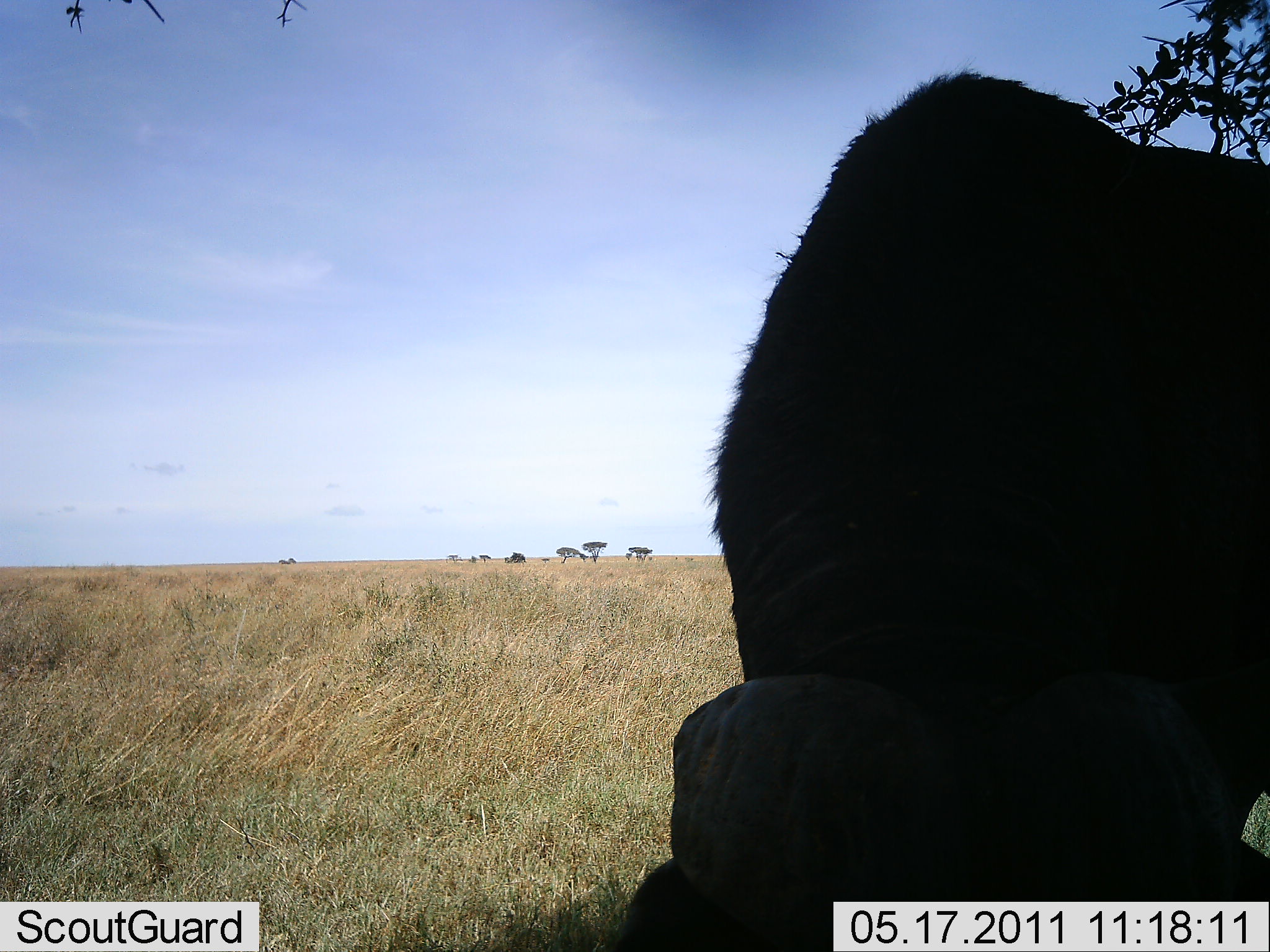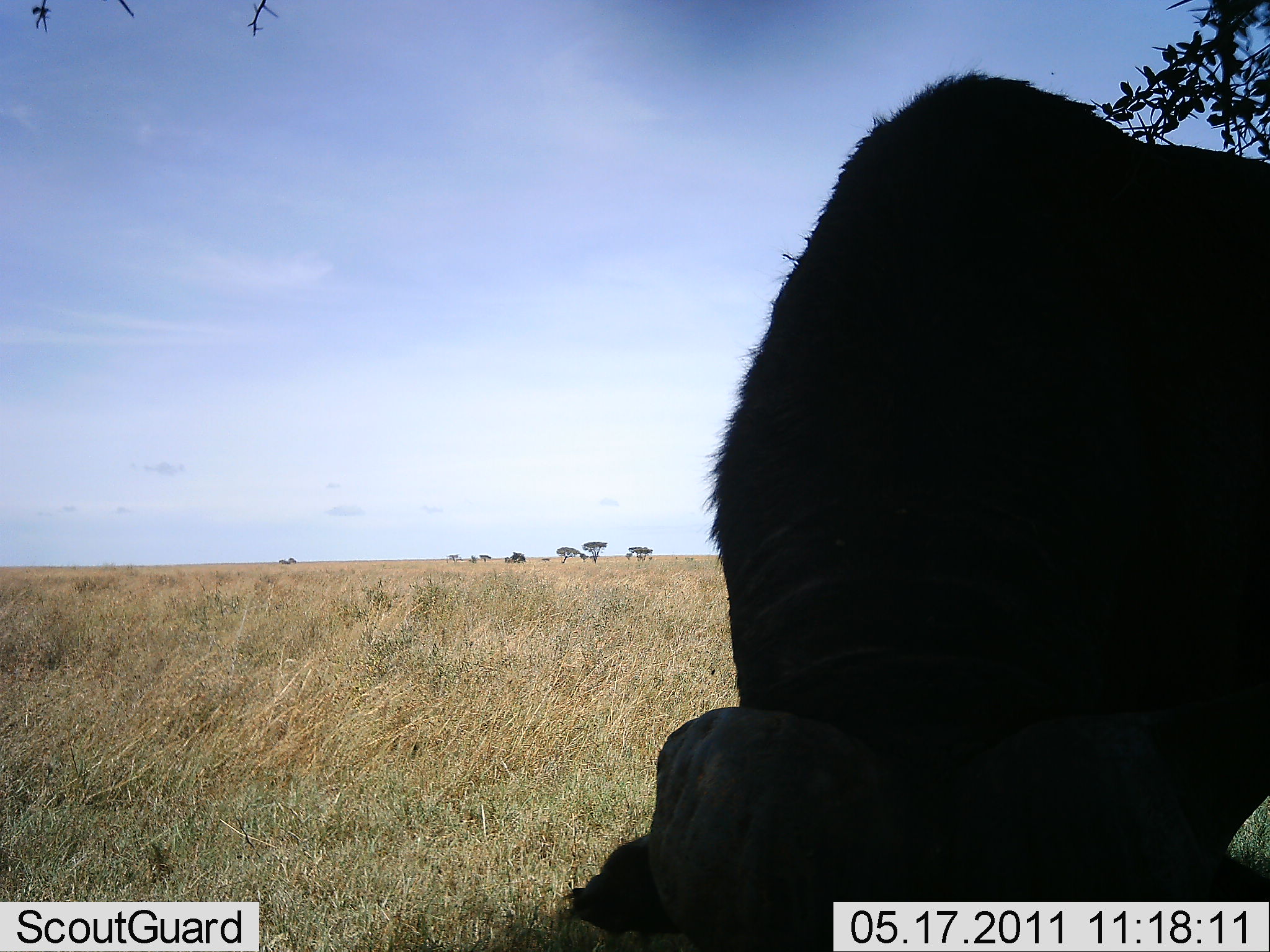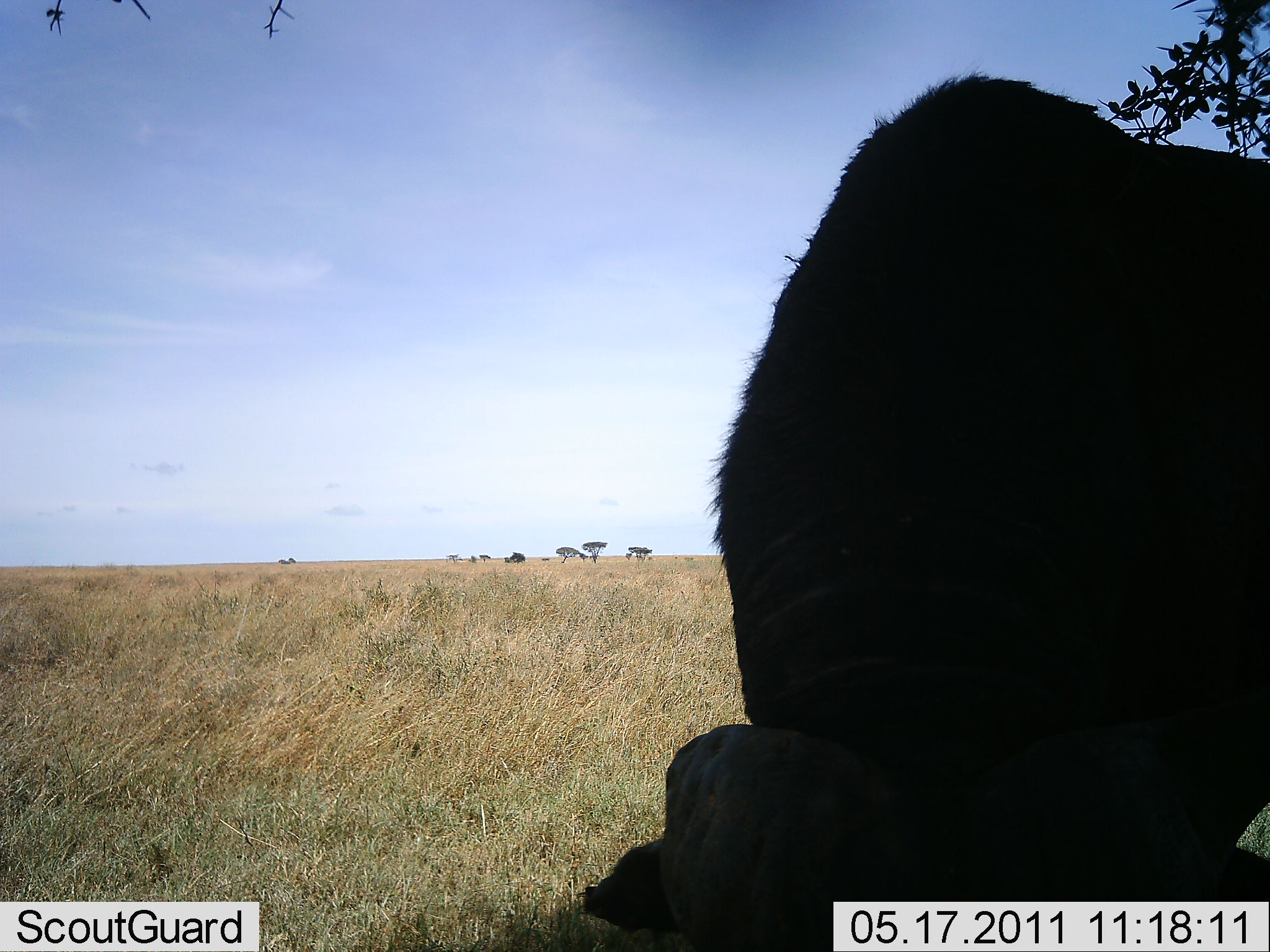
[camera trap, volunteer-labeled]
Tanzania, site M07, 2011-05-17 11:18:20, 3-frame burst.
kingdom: Animalia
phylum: Chordata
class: Mammalia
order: Artiodactyla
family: Bovidae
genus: Syncerus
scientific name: Syncerus caffer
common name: cape buffalo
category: buffalo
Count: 1.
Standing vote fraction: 20%.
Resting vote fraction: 0%.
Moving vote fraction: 0%.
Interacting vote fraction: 0%.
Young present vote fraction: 0%.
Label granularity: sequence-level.